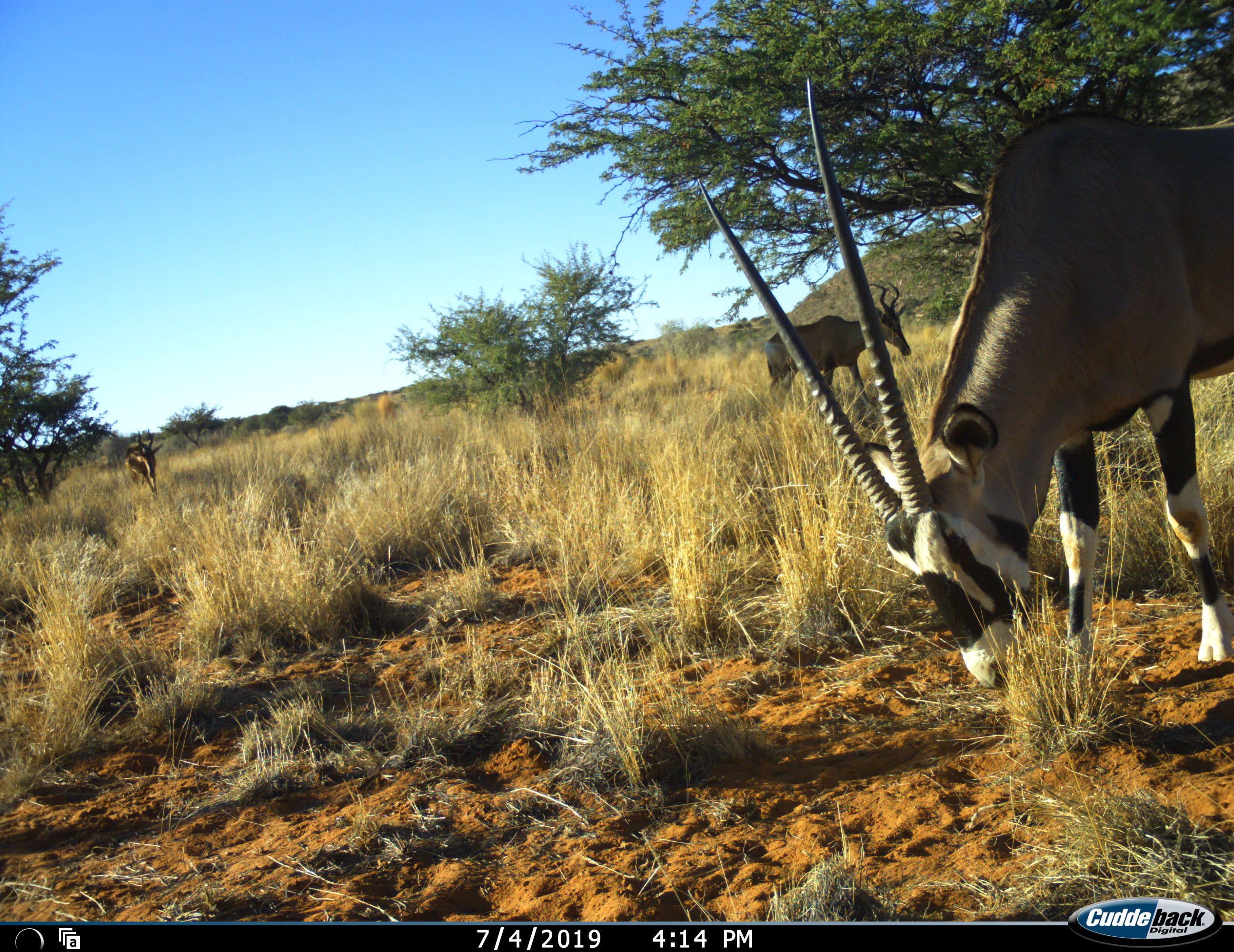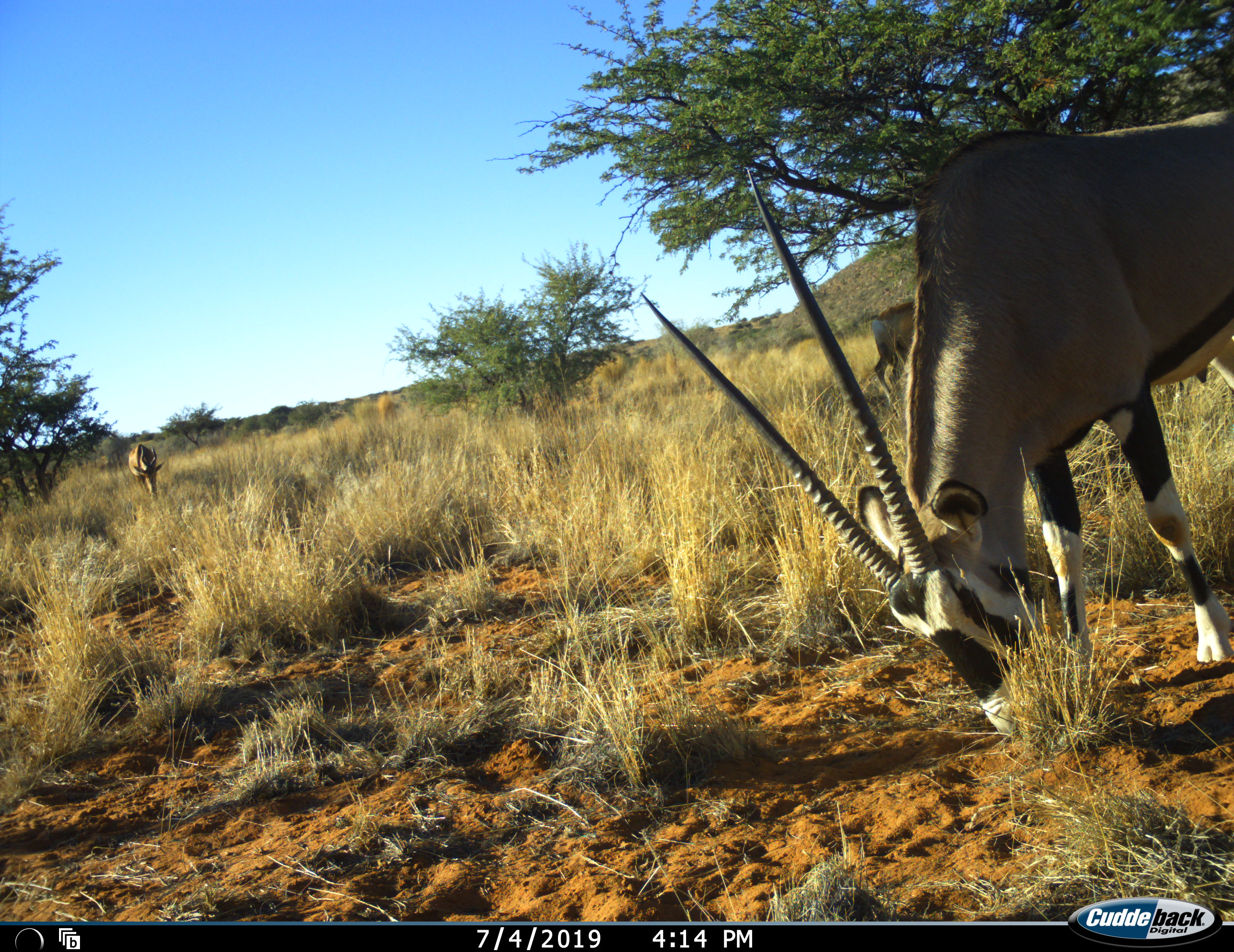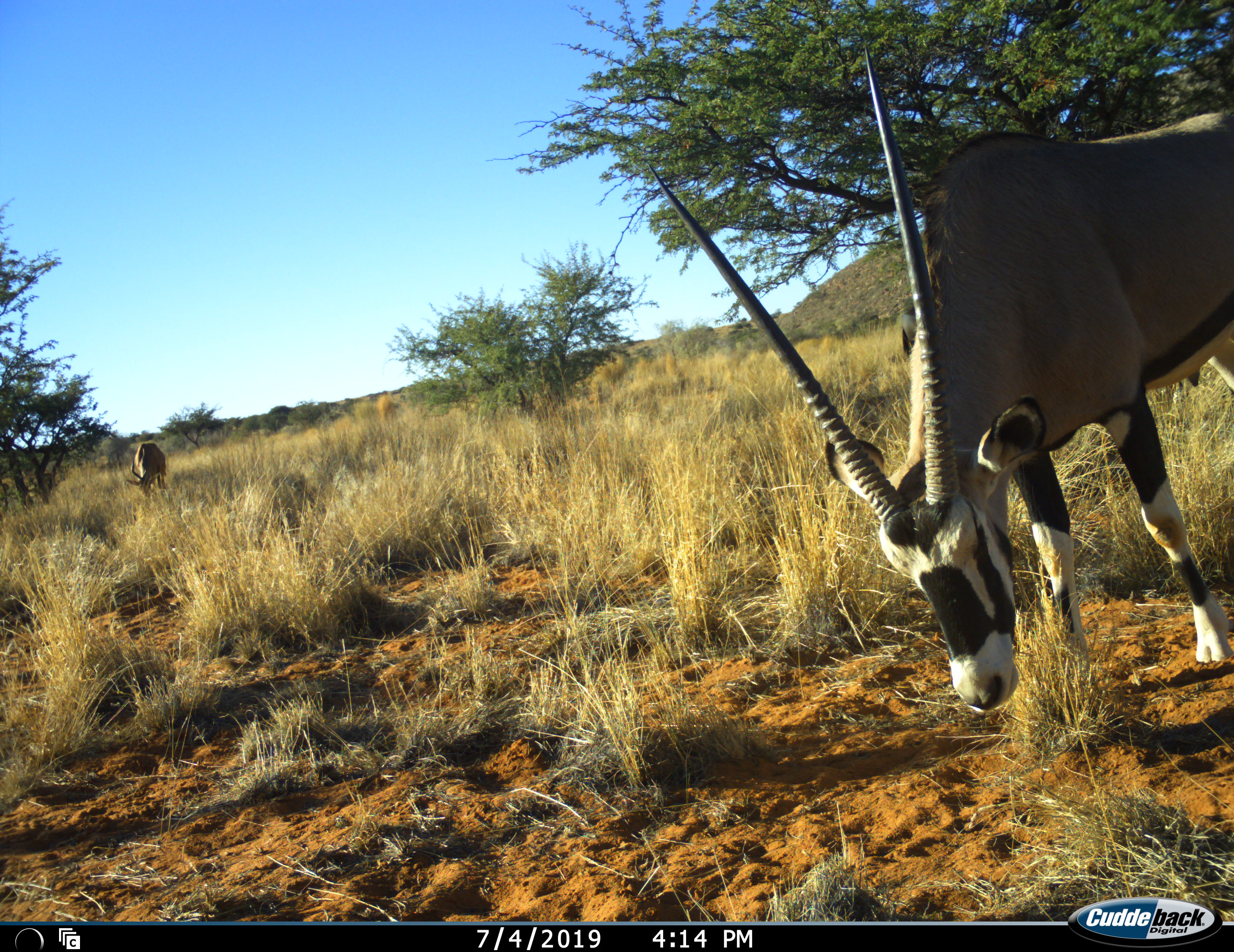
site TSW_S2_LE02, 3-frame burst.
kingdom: Animalia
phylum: Chordata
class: Mammalia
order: Artiodactyla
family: Bovidae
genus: Oryx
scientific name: Oryx gazella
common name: gemsbok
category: oryx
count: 1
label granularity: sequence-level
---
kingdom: Animalia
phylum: Chordata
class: Mammalia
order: Artiodactyla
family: Bovidae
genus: Alcelaphus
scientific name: Alcelaphus buselaphus caama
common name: red hartebeest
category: hartebeestred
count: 2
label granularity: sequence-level